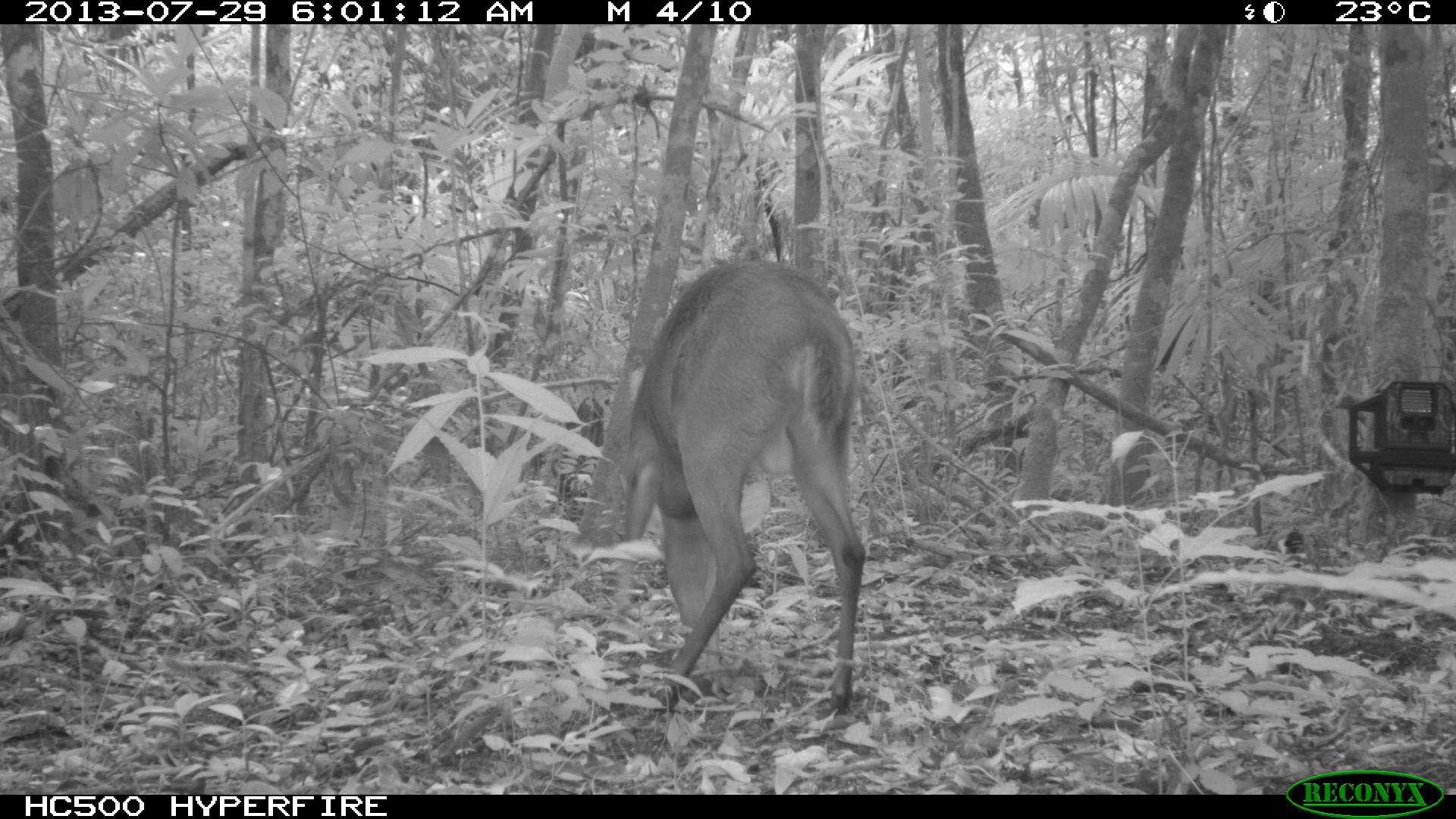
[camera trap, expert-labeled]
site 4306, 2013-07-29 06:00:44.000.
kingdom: Animalia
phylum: Chordata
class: Mammalia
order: Artiodactyla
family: Cervidae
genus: Mazama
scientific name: Mazama temama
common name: central american red brocket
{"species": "Mazama temama (central american red brocket)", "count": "1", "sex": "male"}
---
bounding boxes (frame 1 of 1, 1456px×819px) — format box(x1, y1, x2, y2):
mazama temama: box(612, 256, 867, 715)